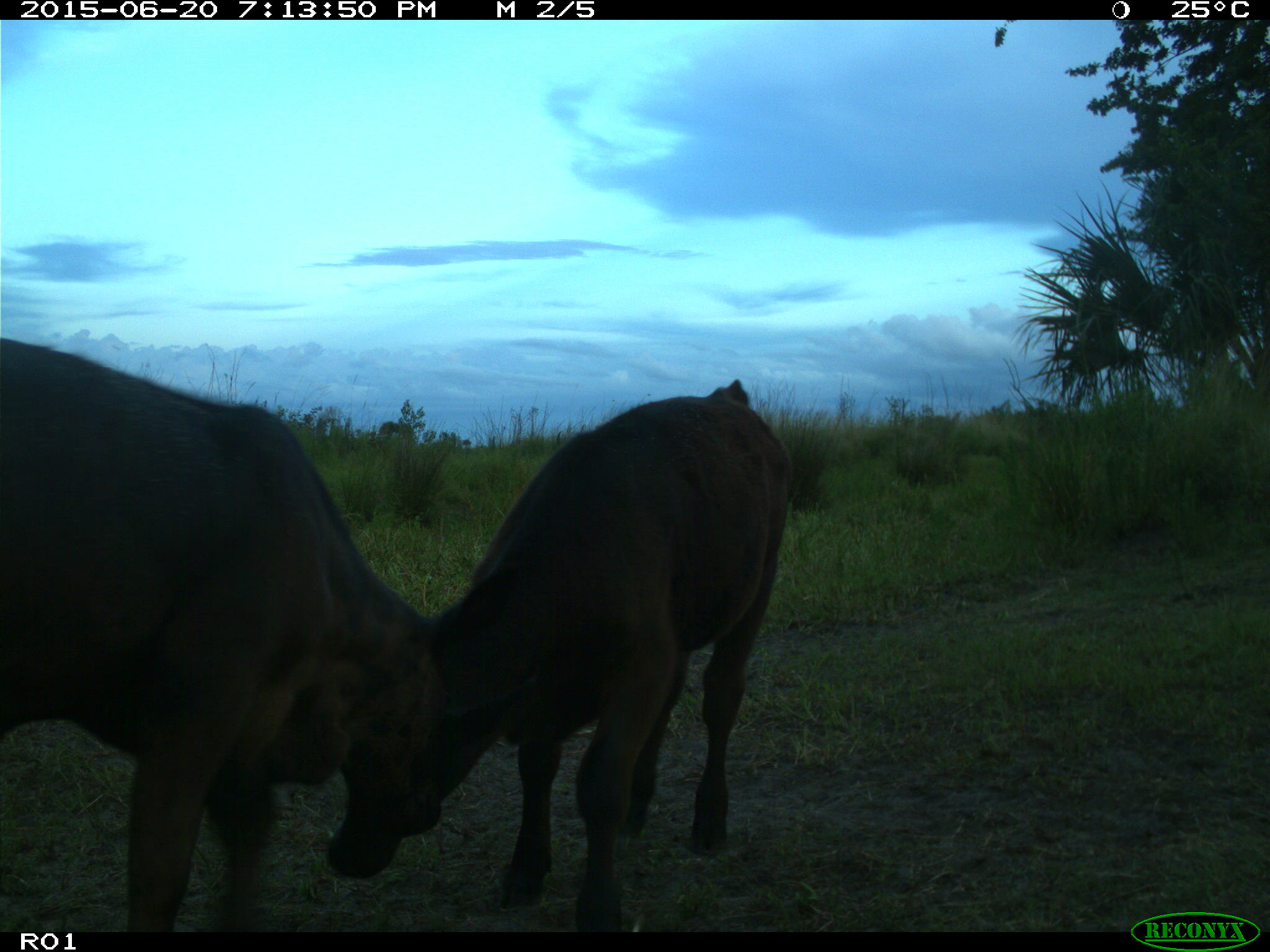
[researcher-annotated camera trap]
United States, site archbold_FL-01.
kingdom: Animalia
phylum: Chordata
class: Mammalia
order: Artiodactyla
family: Bovidae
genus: Bos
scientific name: Bos taurus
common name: domestic cow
Bos taurus (domestic cow).